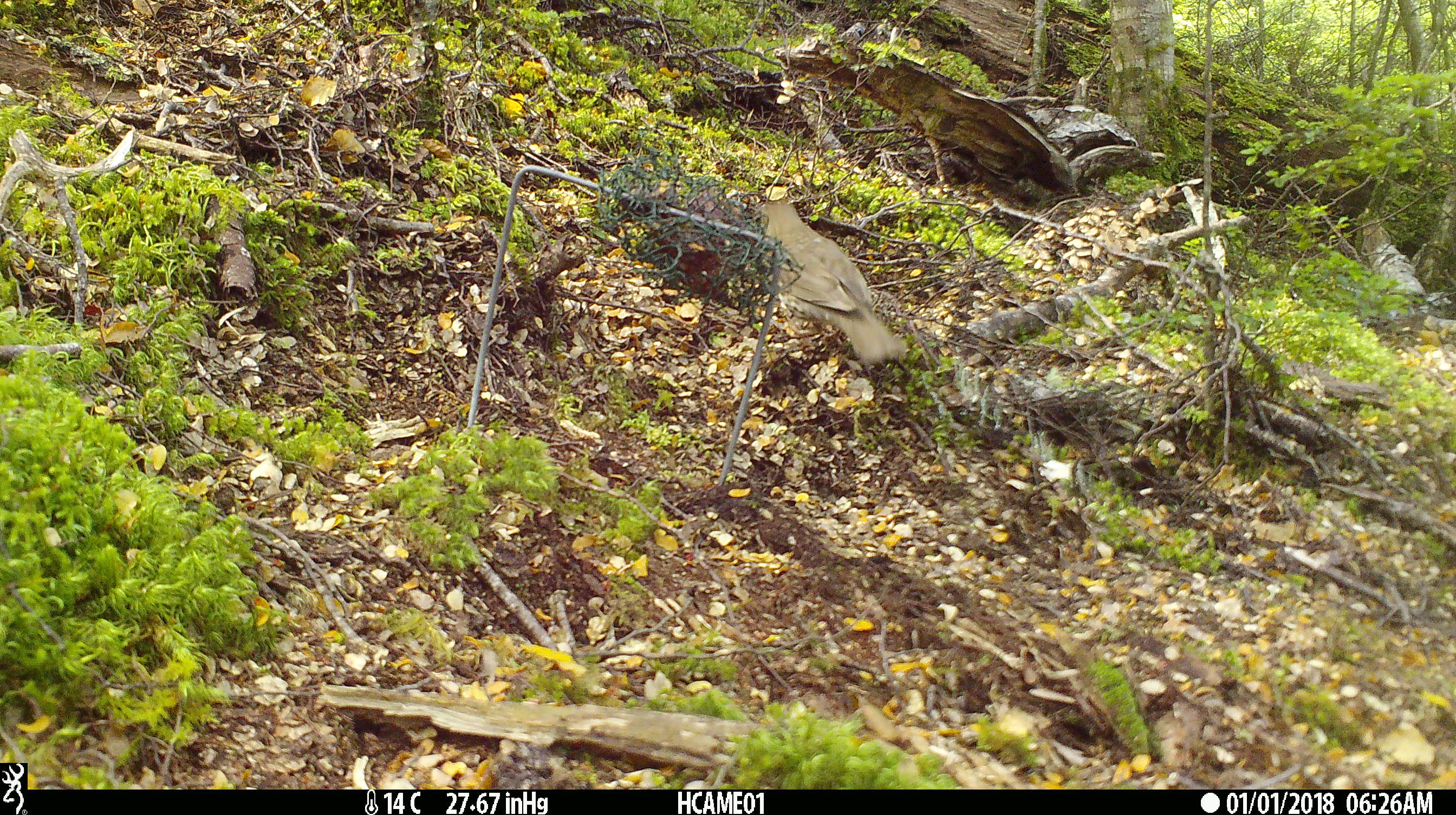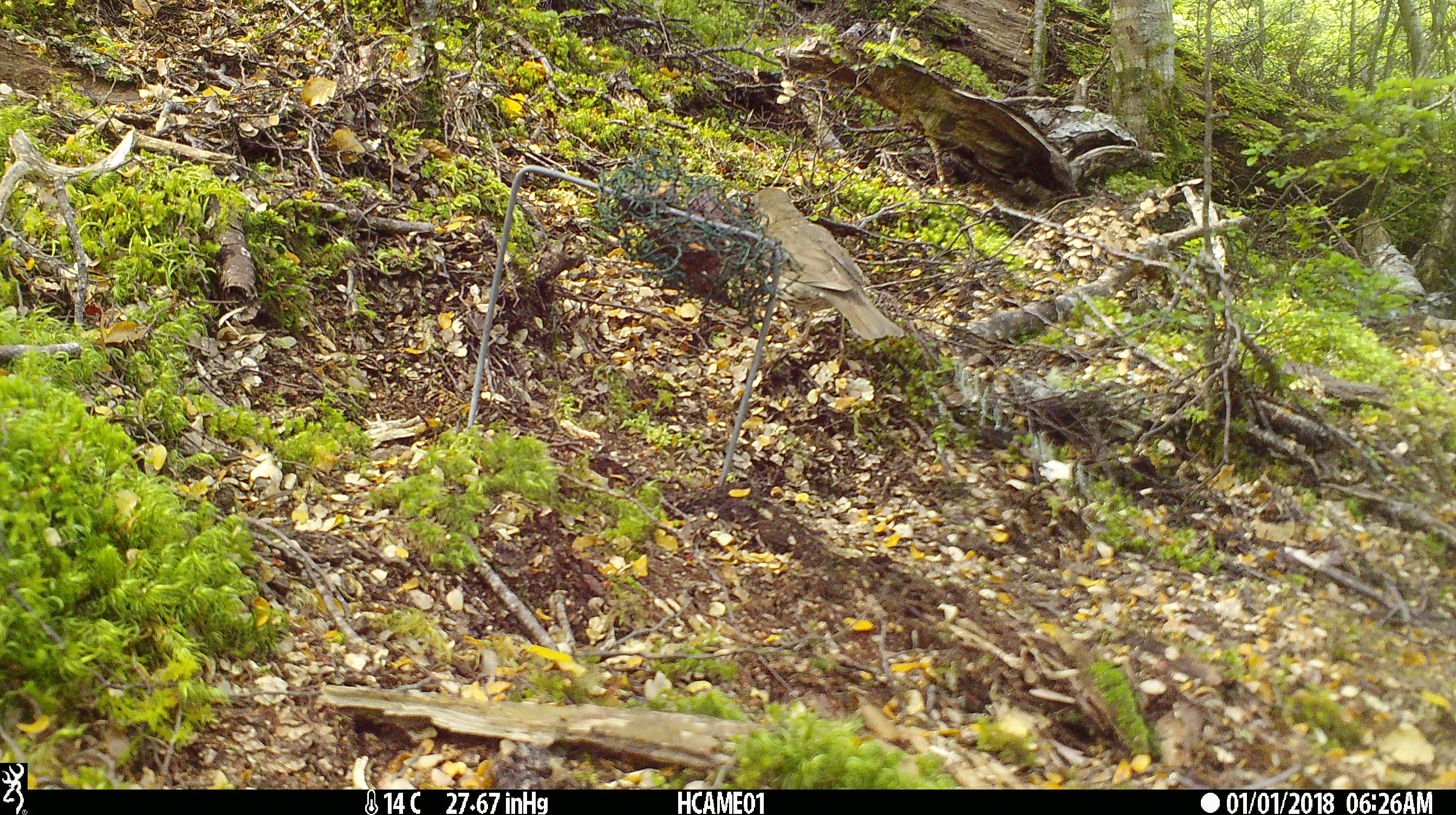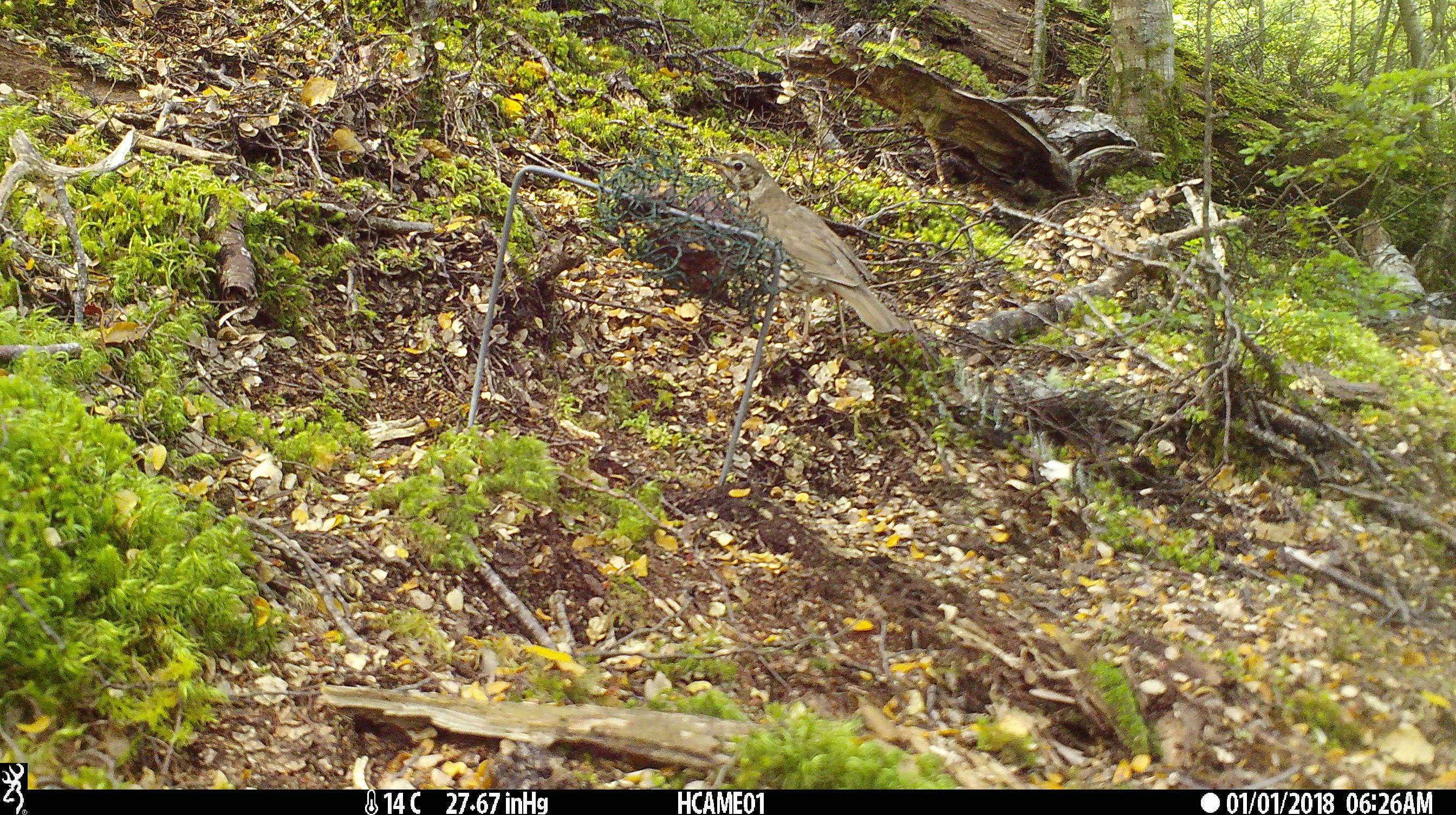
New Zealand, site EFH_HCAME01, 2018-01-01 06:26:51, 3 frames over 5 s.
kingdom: Animalia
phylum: Chordata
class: Aves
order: Passeriformes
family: Turdidae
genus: Turdus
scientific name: Turdus philomelos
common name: song thrush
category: thrush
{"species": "thrush (song thrush) (Turdus philomelos)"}